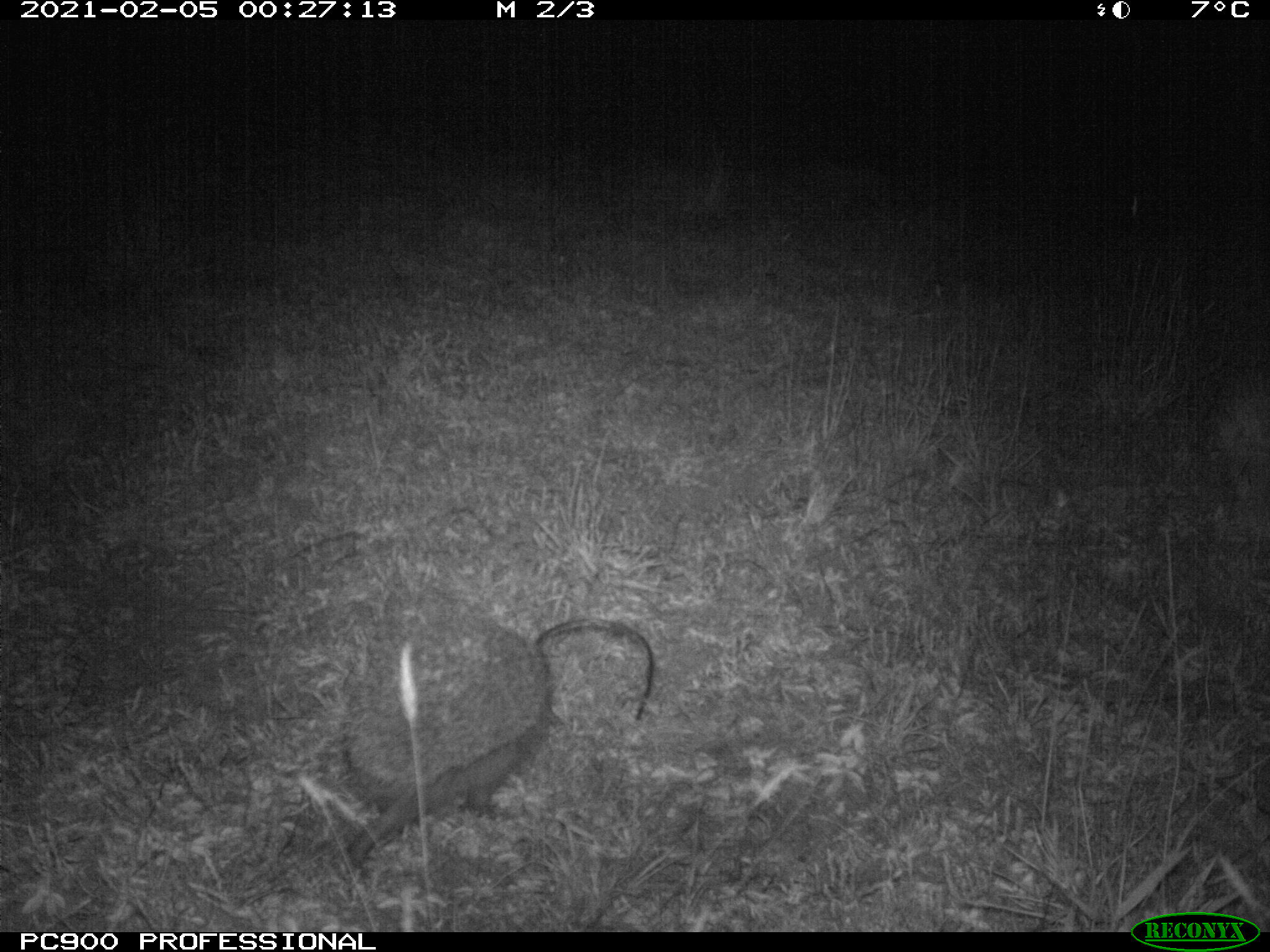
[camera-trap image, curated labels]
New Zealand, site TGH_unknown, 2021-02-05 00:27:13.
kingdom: Animalia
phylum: Chordata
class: Mammalia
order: Eulipotyphla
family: Erinaceidae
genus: Erinaceus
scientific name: Erinaceus europaeus europaeus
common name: european hedgehog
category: hedgehog